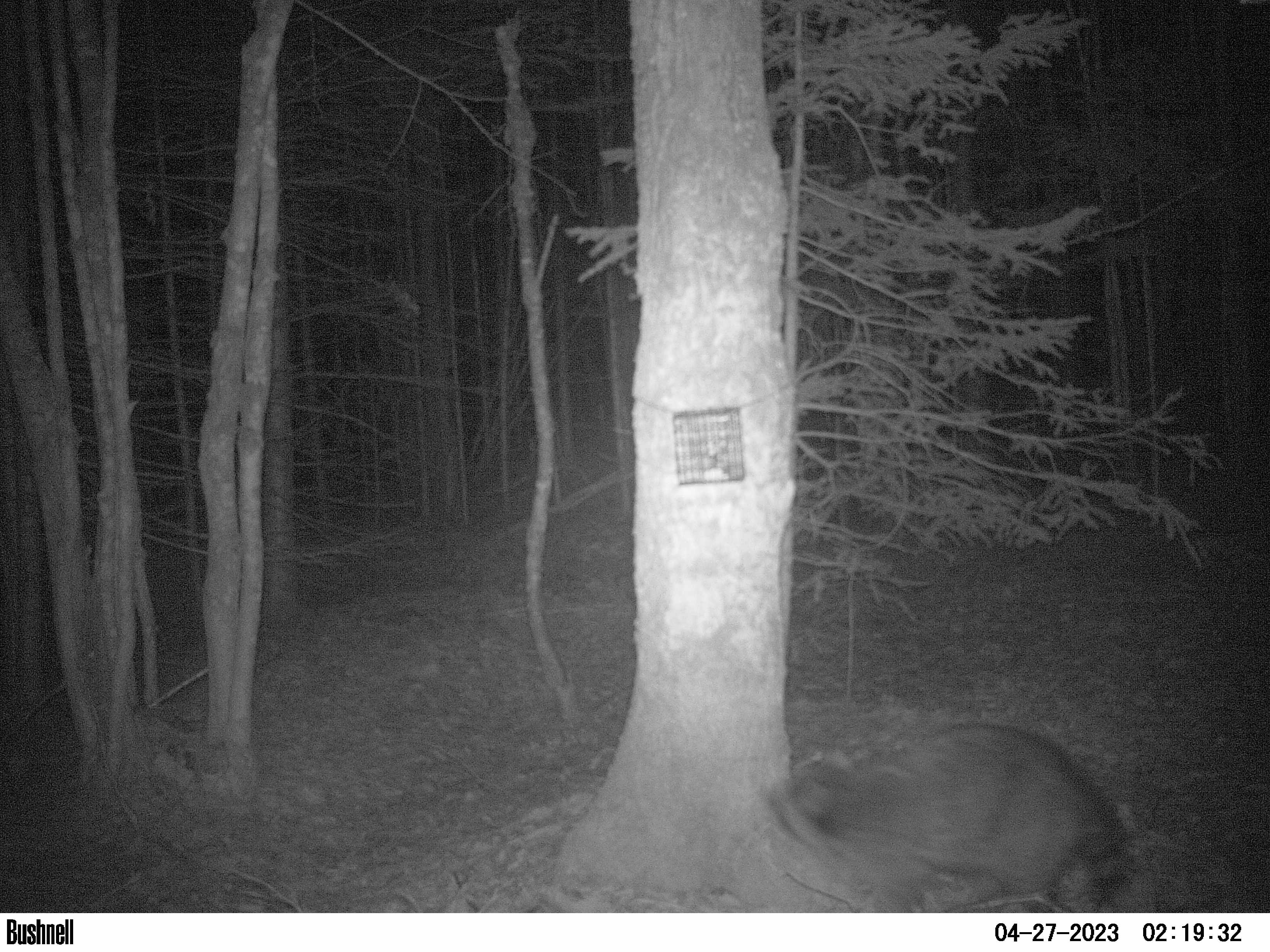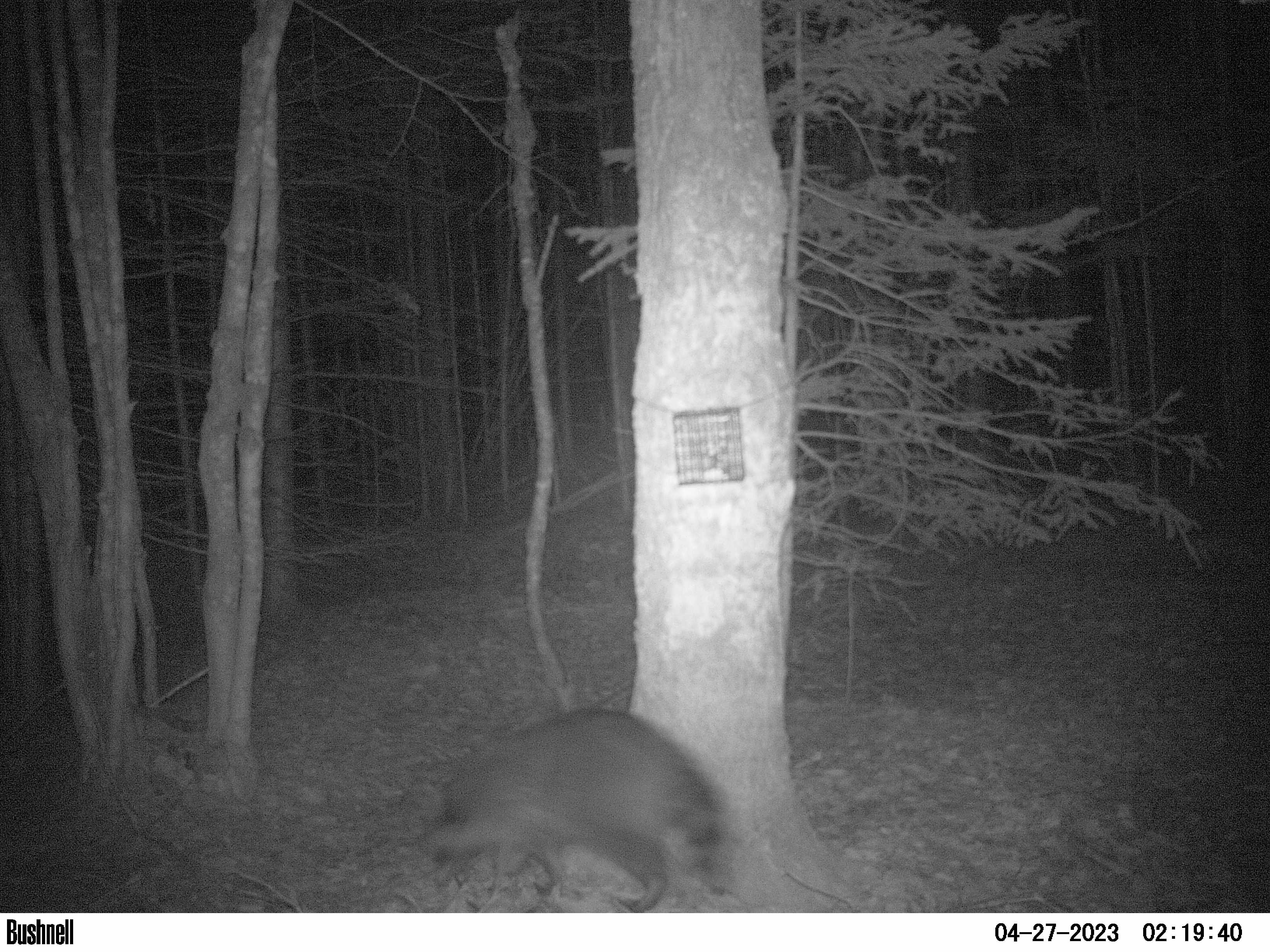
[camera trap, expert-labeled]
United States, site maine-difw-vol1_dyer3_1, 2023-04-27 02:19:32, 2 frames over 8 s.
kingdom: Animalia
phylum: Chordata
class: Mammalia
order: Carnivora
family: Procyonidae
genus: Procyon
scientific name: Procyon lotor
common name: raccoon